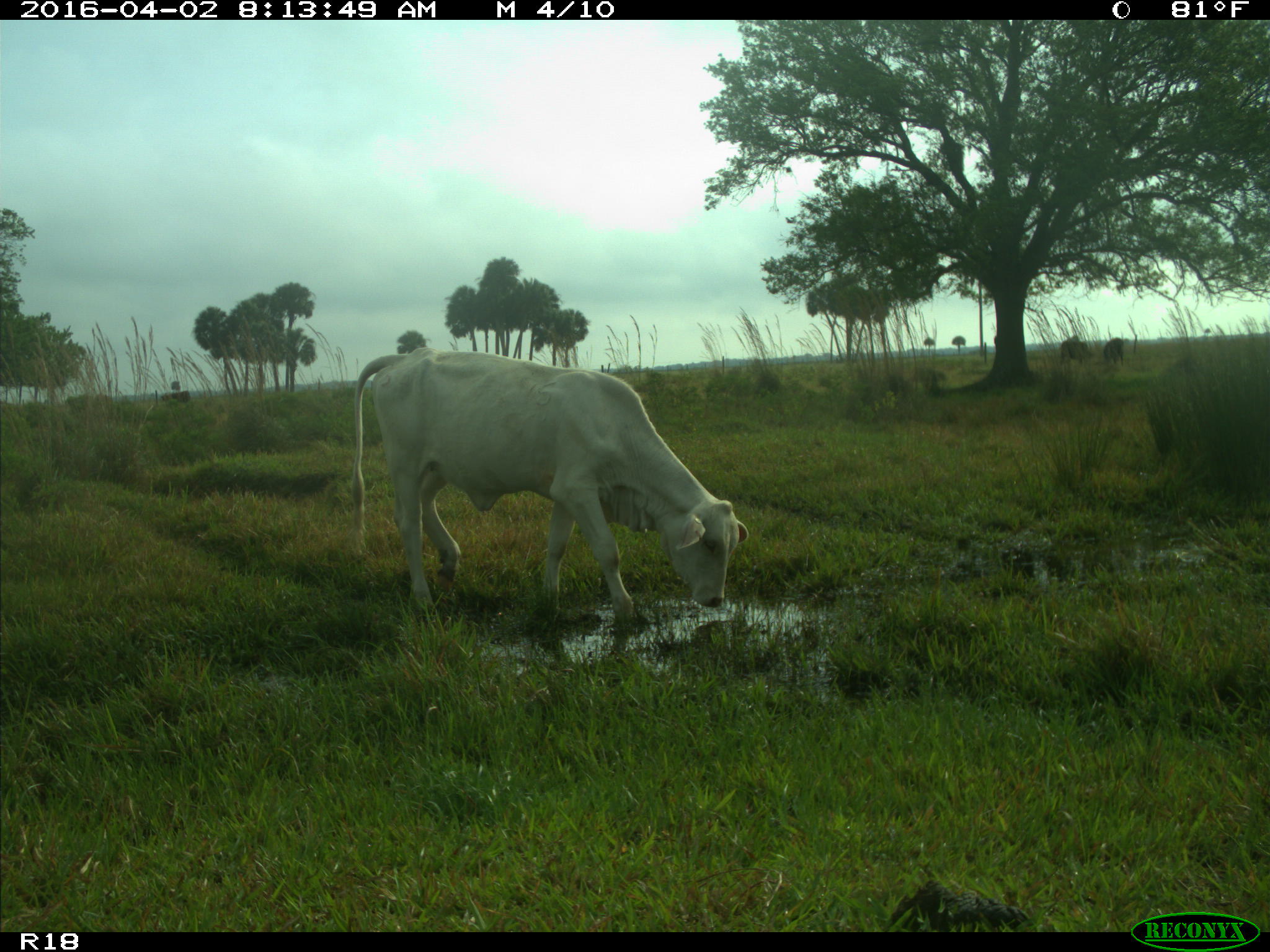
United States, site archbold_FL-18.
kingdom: Animalia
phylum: Chordata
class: Mammalia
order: Artiodactyla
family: Bovidae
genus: Bos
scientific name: Bos taurus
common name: domestic cow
Bos taurus (domestic cow).